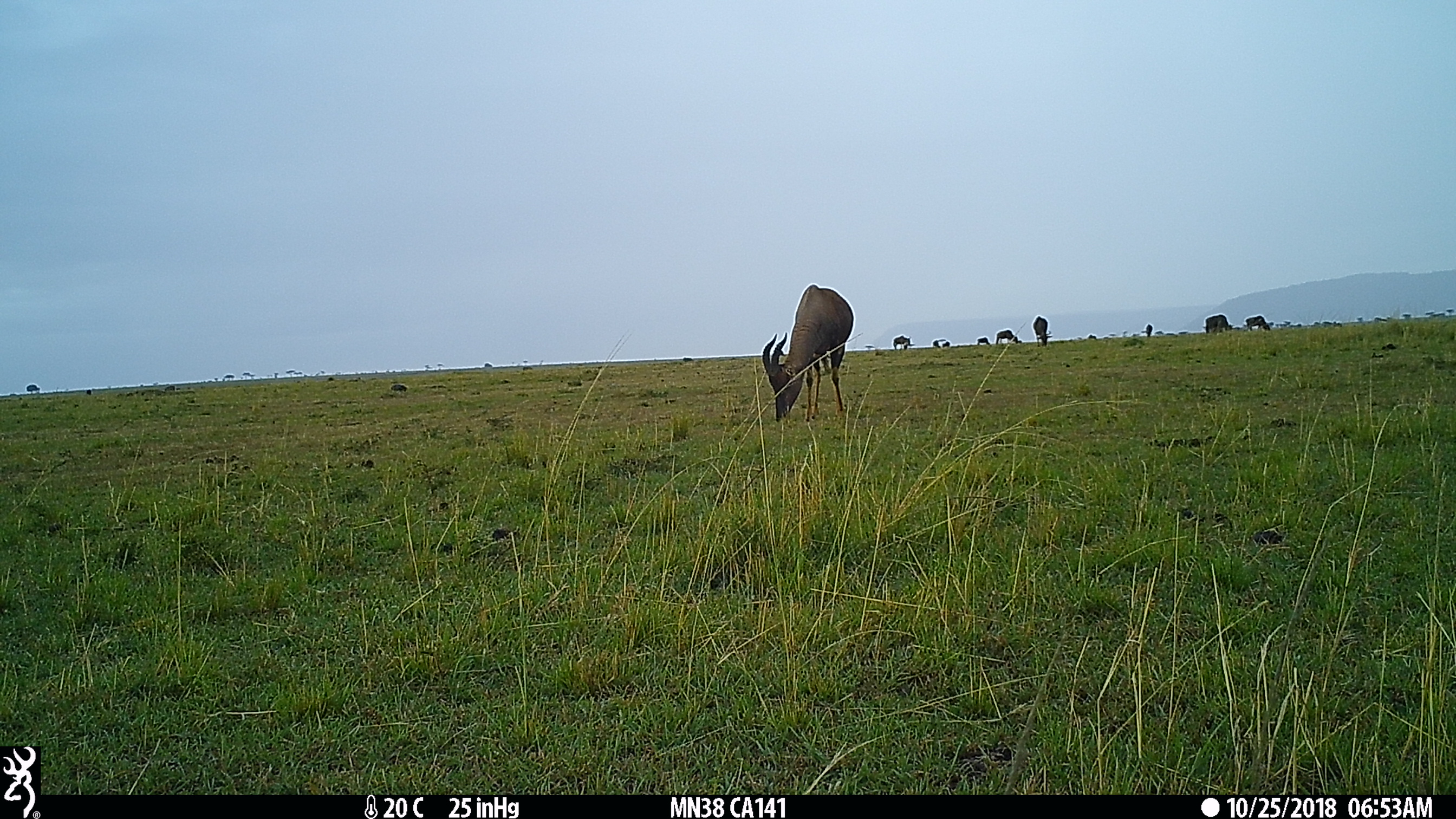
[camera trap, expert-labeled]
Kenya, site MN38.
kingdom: Animalia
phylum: Chordata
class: Mammalia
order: Artiodactyla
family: Bovidae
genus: Damaliscus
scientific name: Damaliscus lunatus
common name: topi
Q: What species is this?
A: Topi (Damaliscus lunatus).